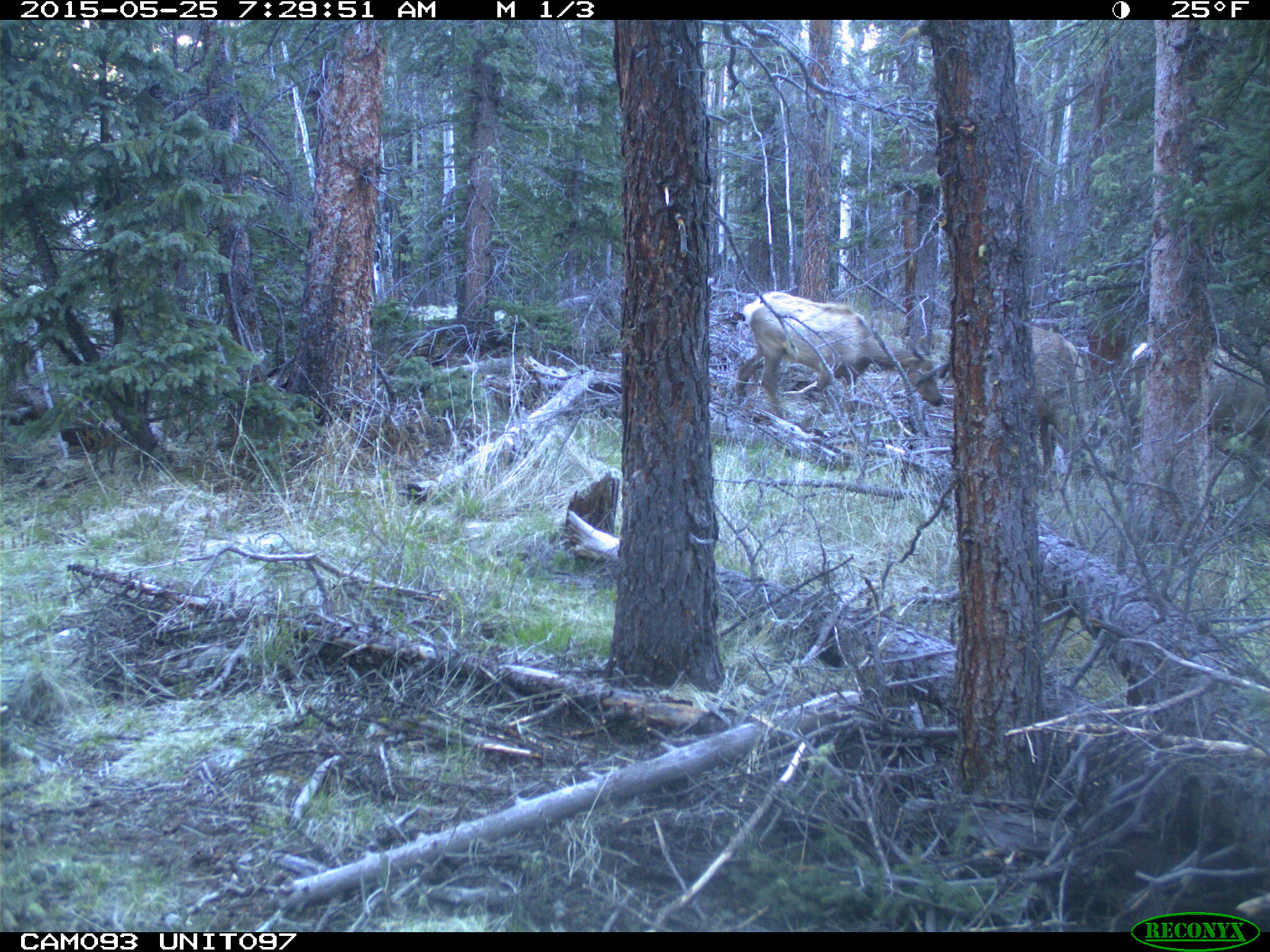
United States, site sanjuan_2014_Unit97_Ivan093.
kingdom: Animalia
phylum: Chordata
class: Mammalia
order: Artiodactyla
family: Cervidae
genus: Cervus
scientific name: Cervus elaphus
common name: red deer